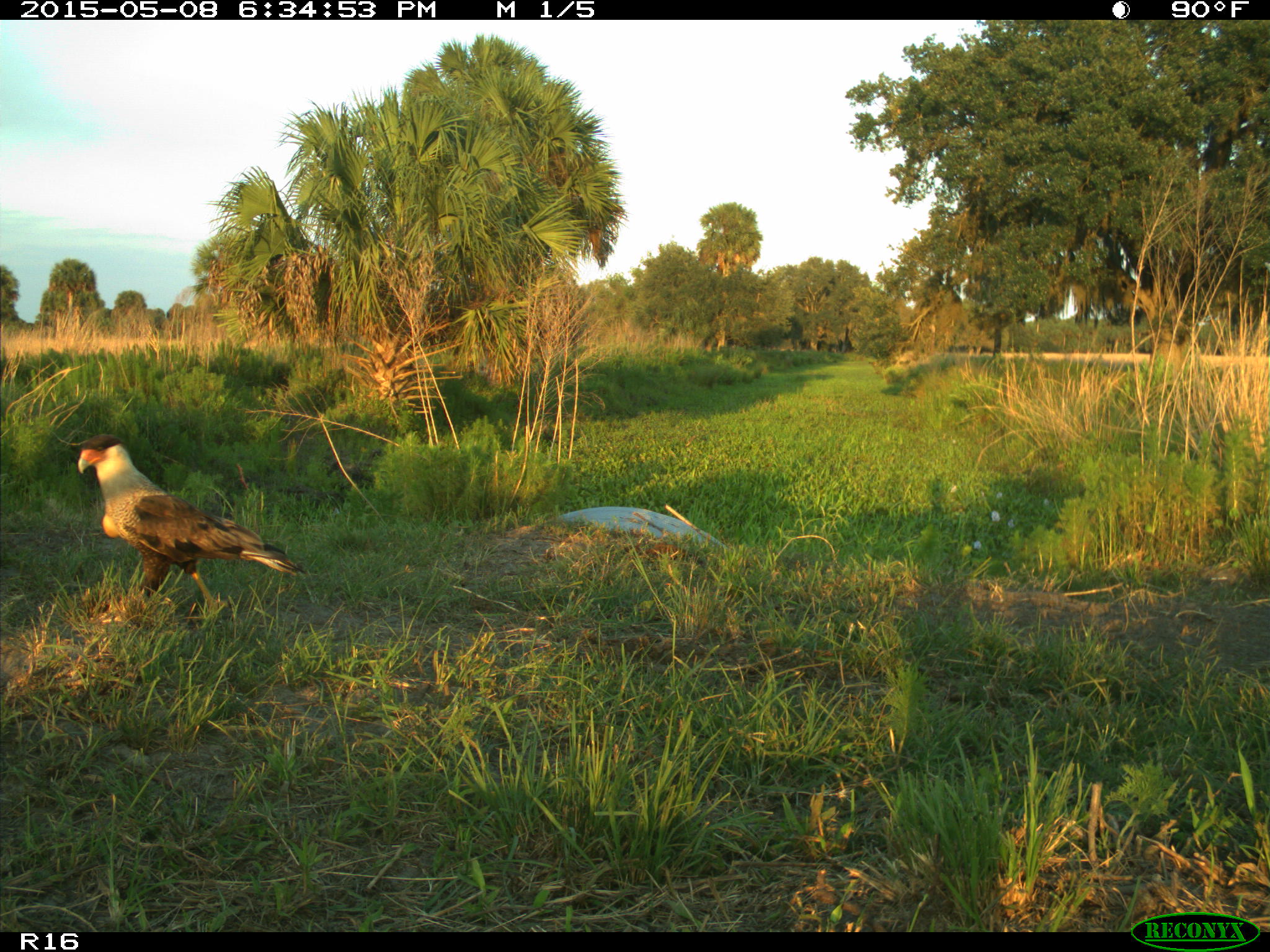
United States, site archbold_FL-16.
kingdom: Animalia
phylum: Chordata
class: Mammalia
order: Artiodactyla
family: Bovidae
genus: Bos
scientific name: Bos taurus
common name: domestic cow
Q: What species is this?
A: Bos taurus (domestic cow).